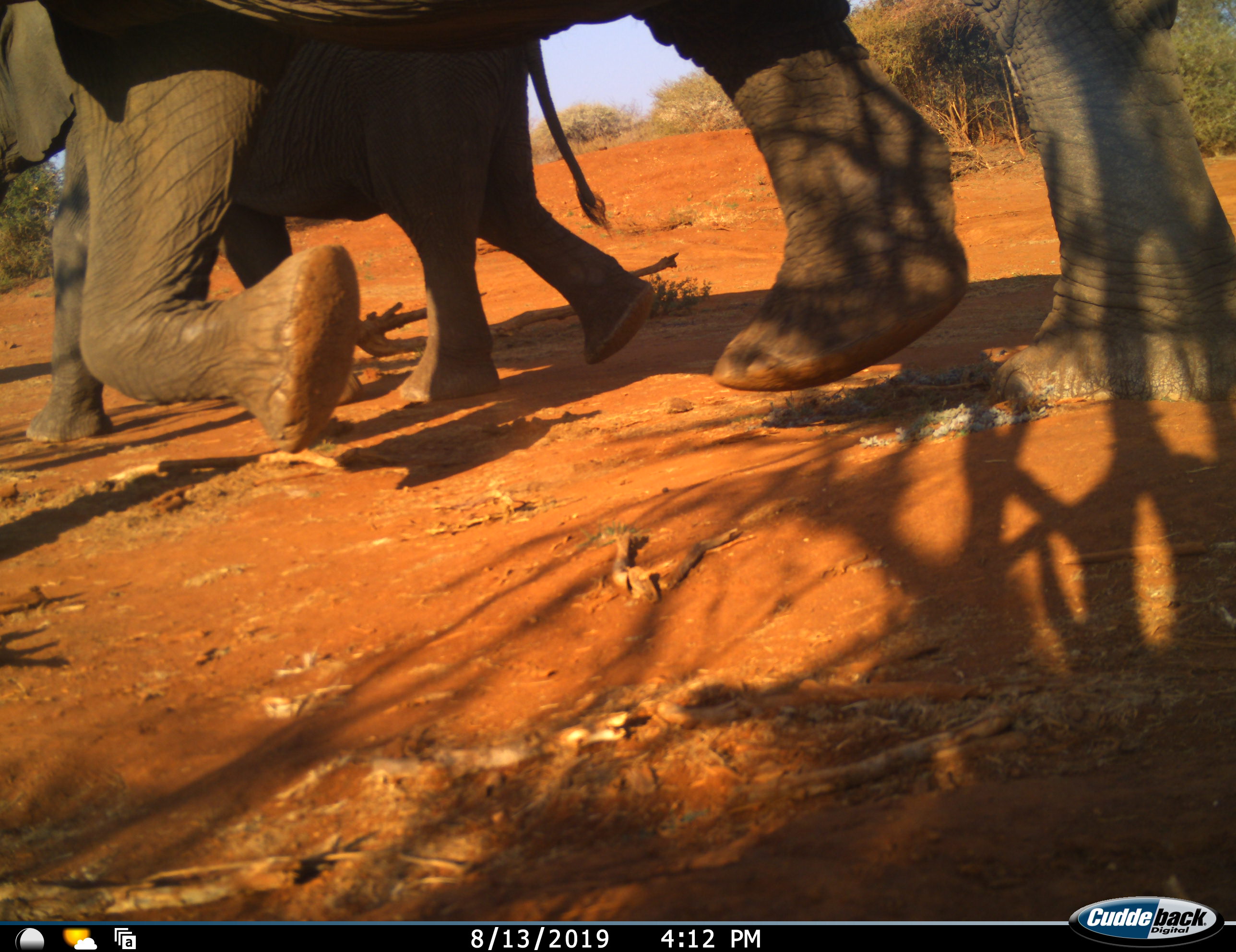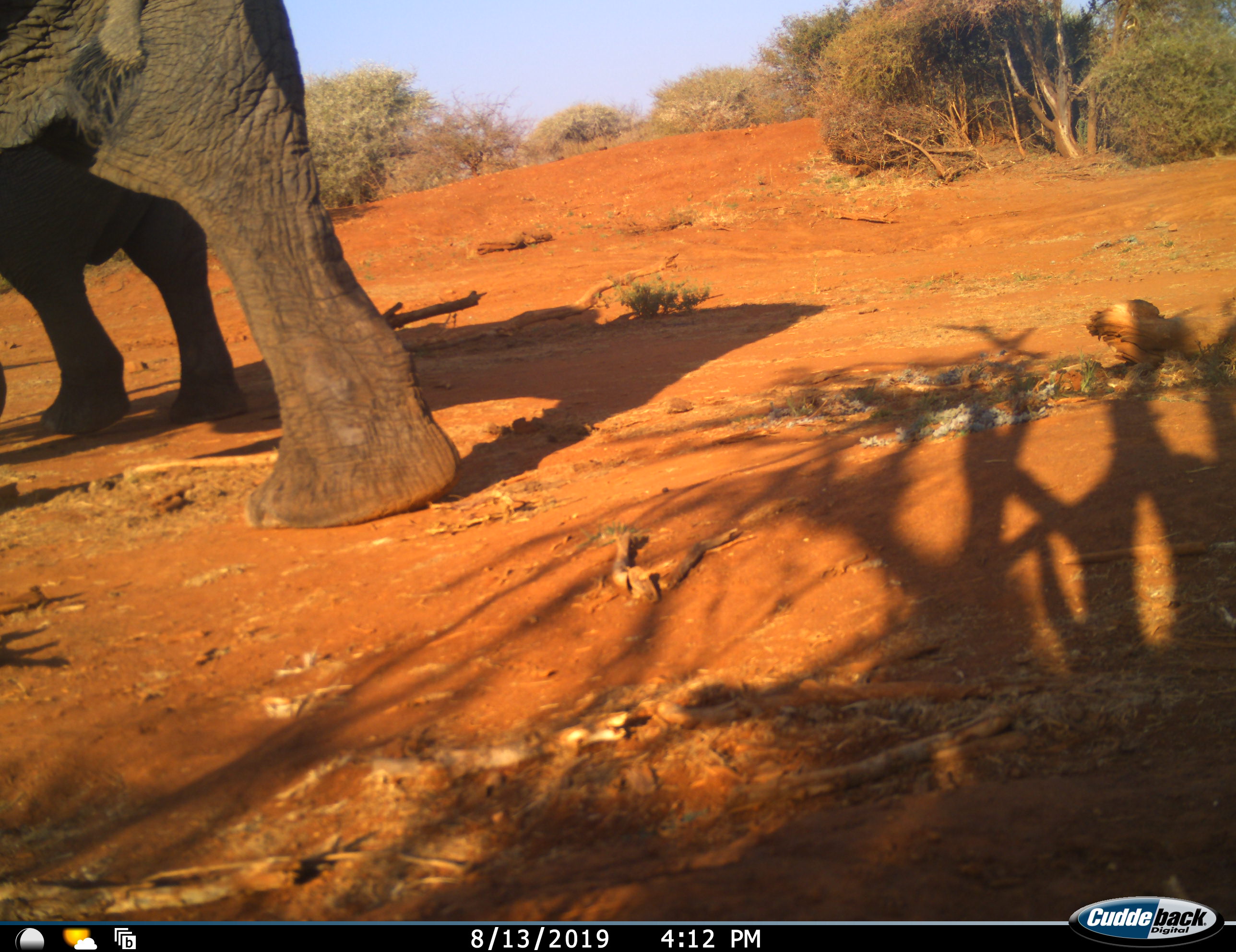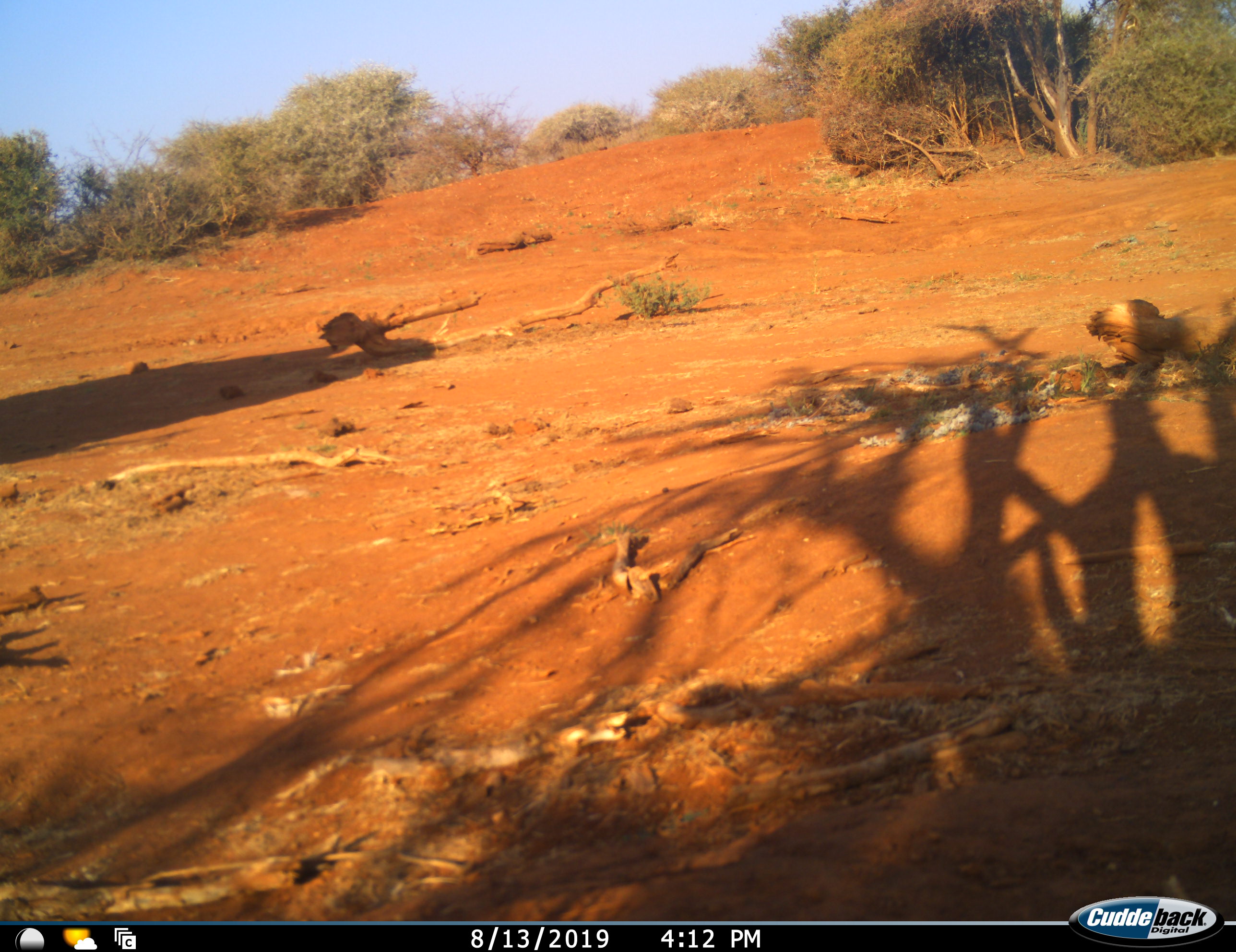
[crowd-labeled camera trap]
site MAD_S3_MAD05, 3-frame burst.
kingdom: Animalia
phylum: Chordata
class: Mammalia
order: Proboscidea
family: Elephantidae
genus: Loxodonta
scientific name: Loxodonta africana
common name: african bush elephant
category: elephant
Elephant (african bush elephant) (Loxodonta africana), count 2. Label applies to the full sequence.